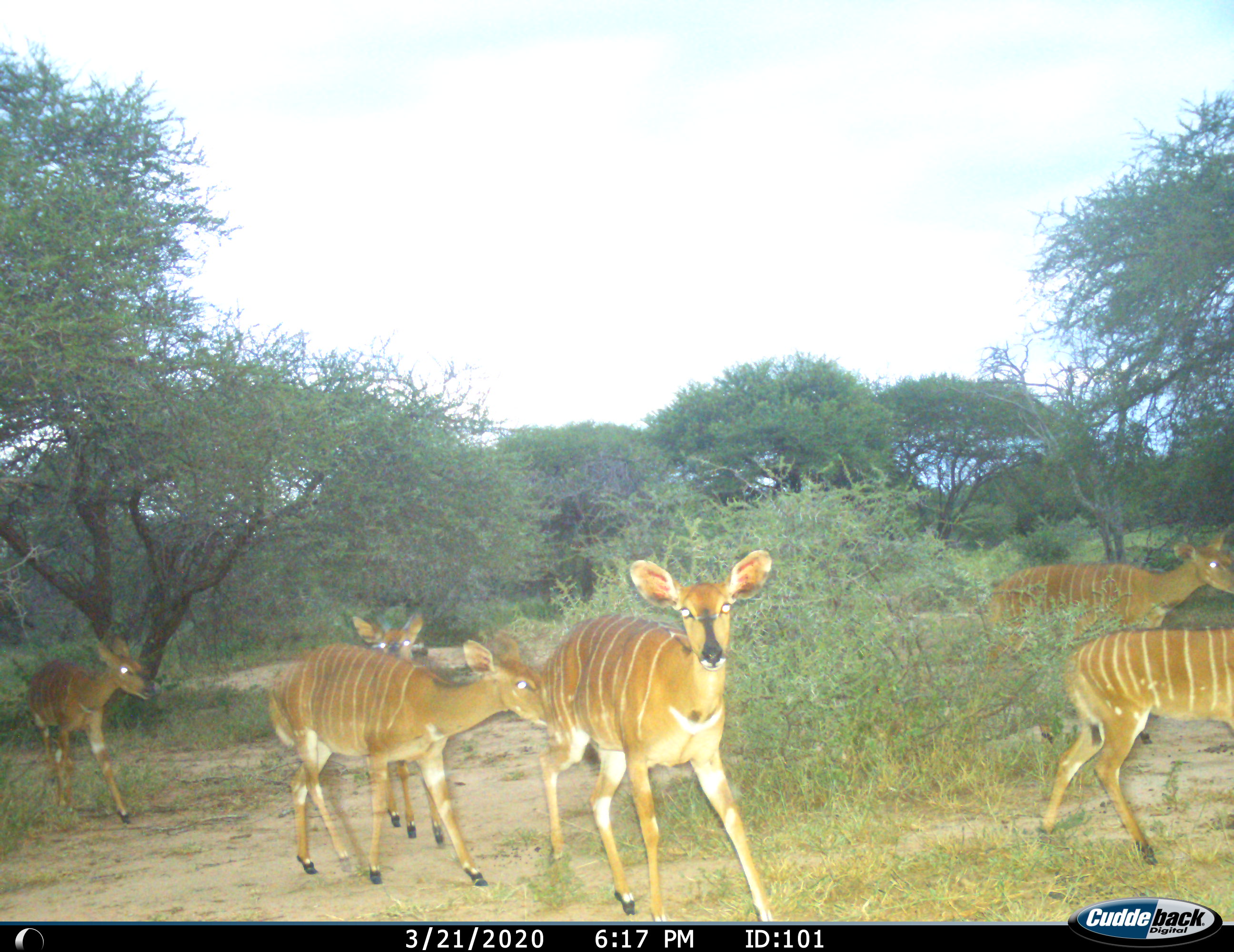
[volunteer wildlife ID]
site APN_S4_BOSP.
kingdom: Animalia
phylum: Chordata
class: Mammalia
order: Artiodactyla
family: Bovidae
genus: Tragelaphus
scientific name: Tragelaphus angasii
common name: nyala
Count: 6.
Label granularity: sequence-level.